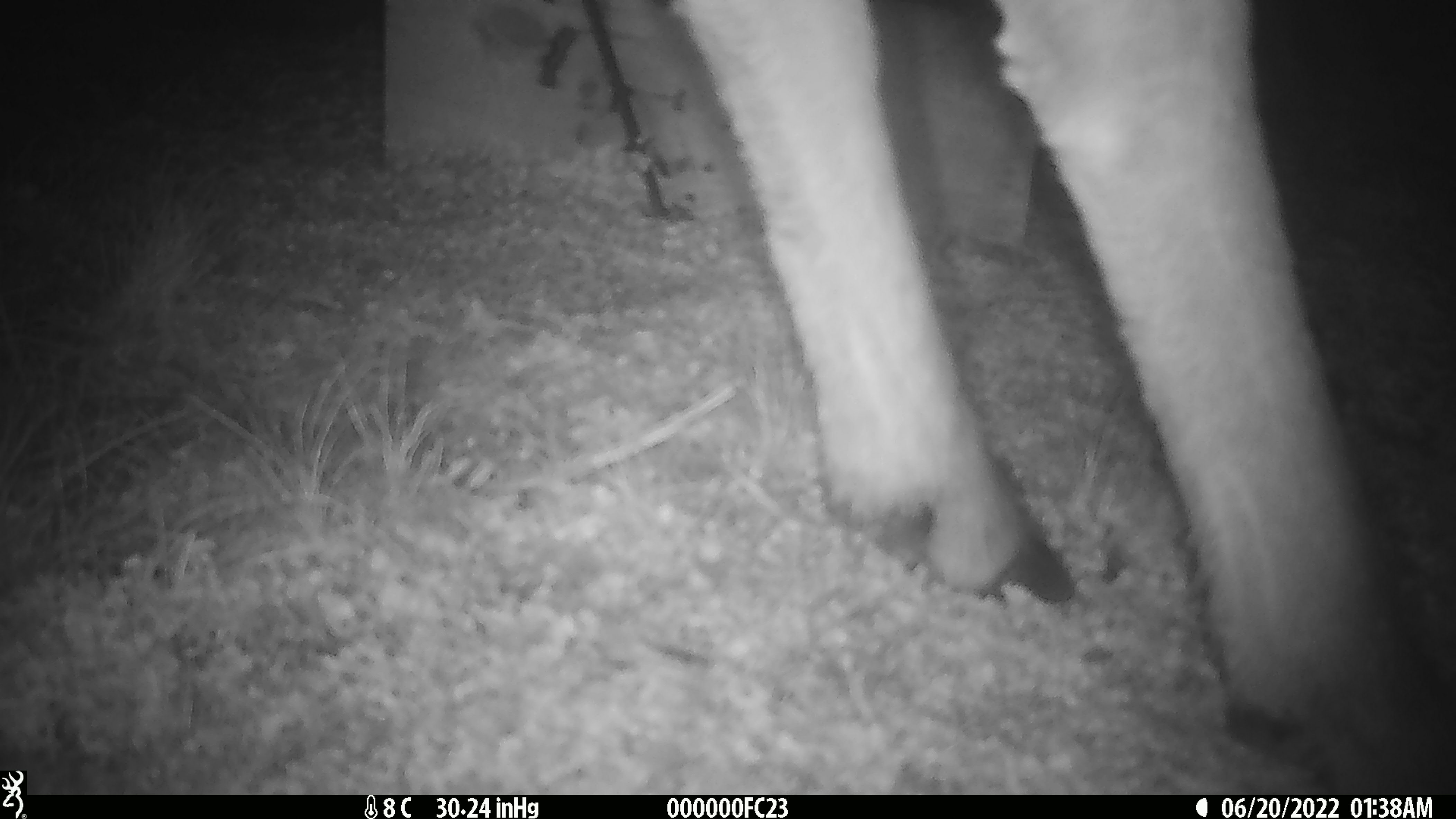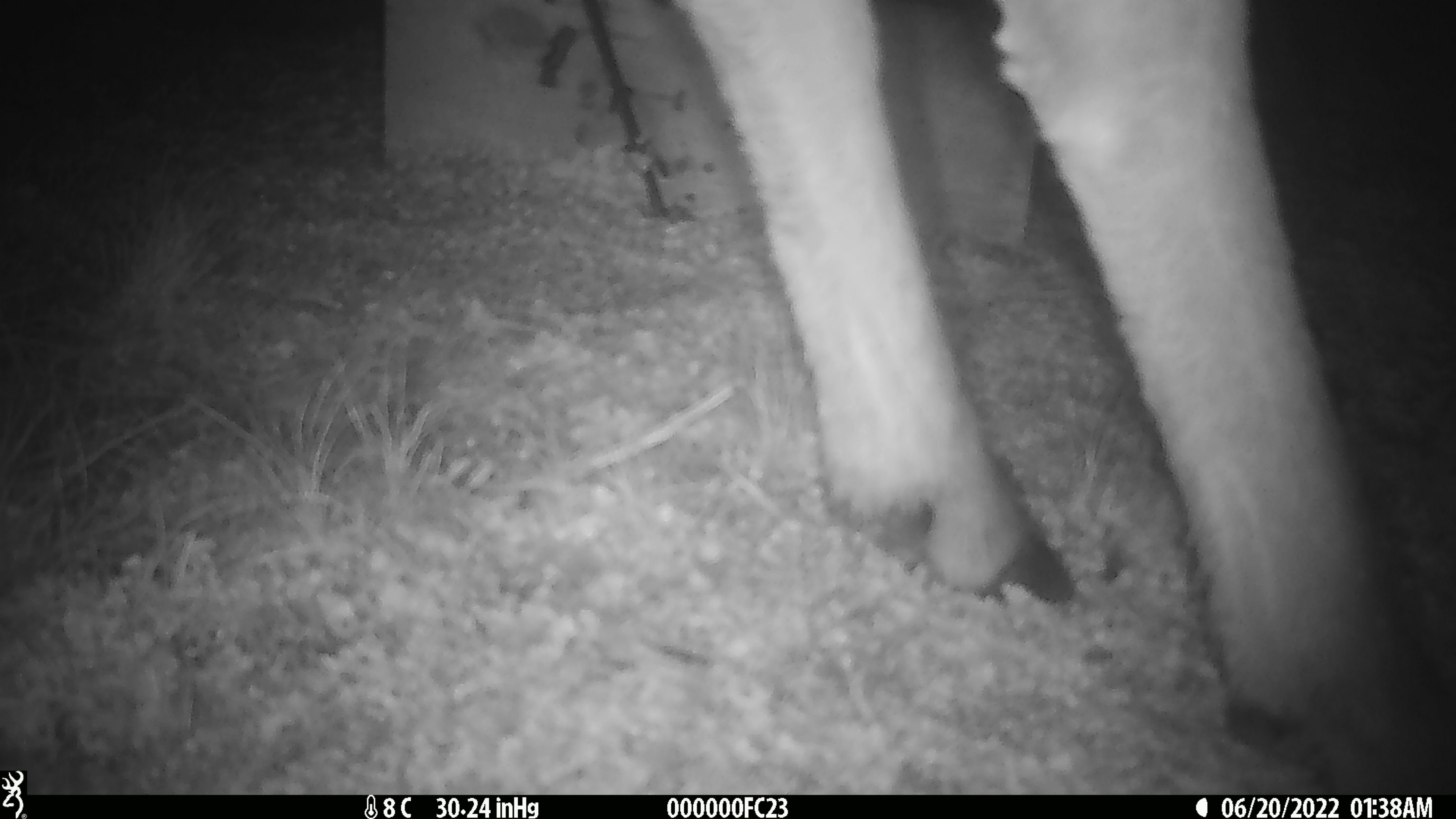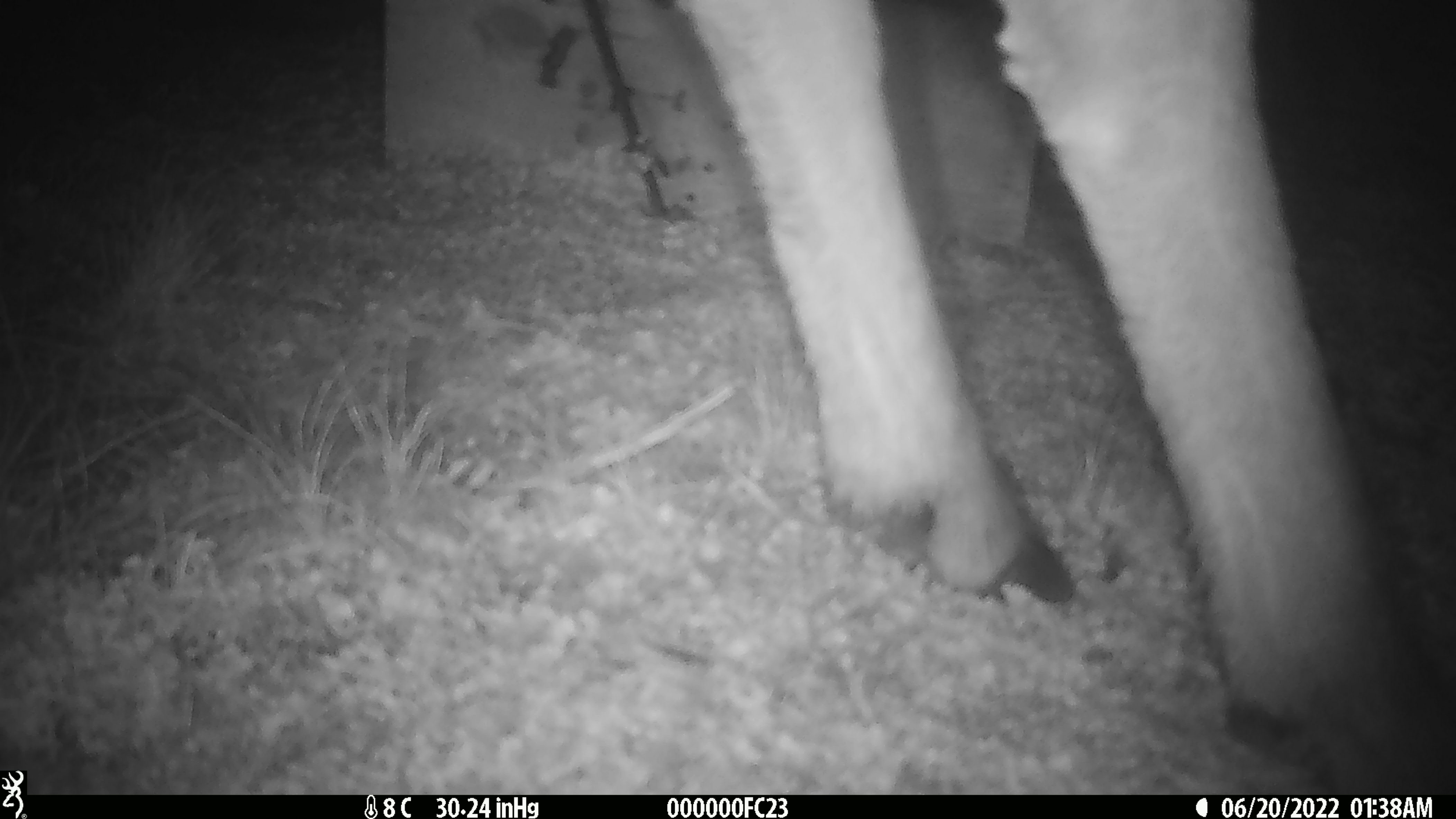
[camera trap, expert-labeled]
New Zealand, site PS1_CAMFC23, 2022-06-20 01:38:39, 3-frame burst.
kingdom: Animalia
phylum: Chordata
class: Mammalia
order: Artiodactyla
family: Cervidae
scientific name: Cervidae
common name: deer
Deer (Cervidae).